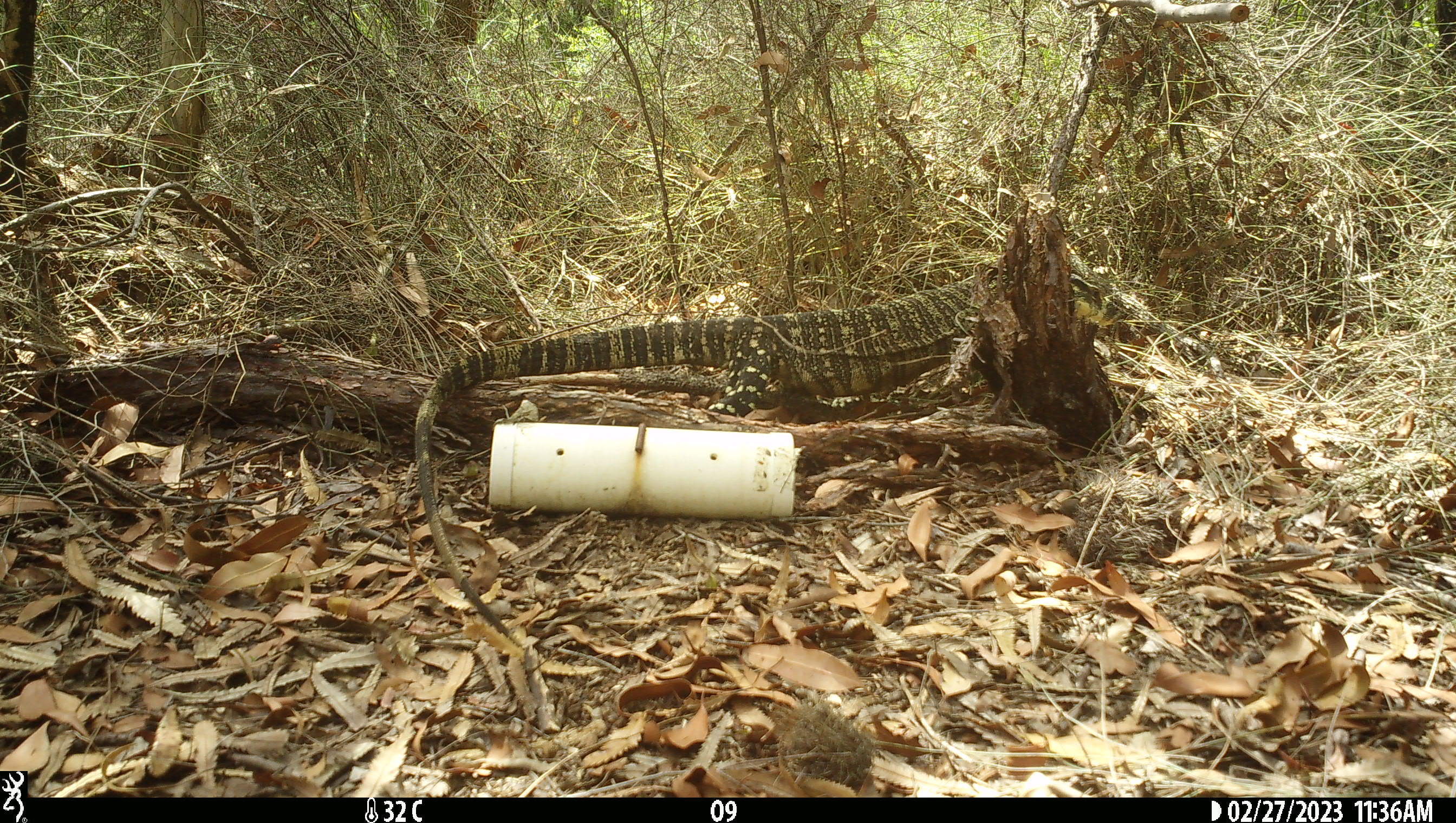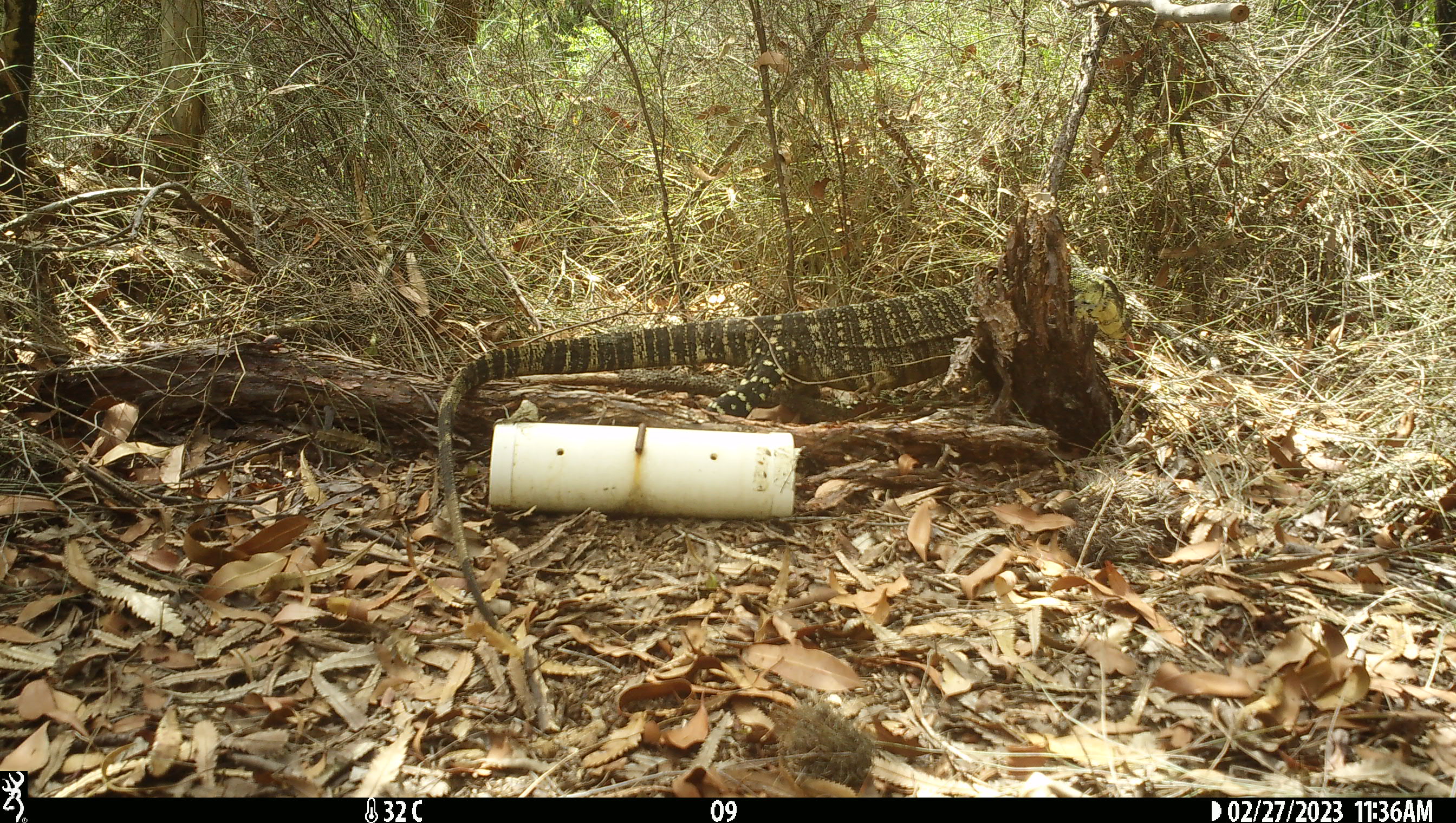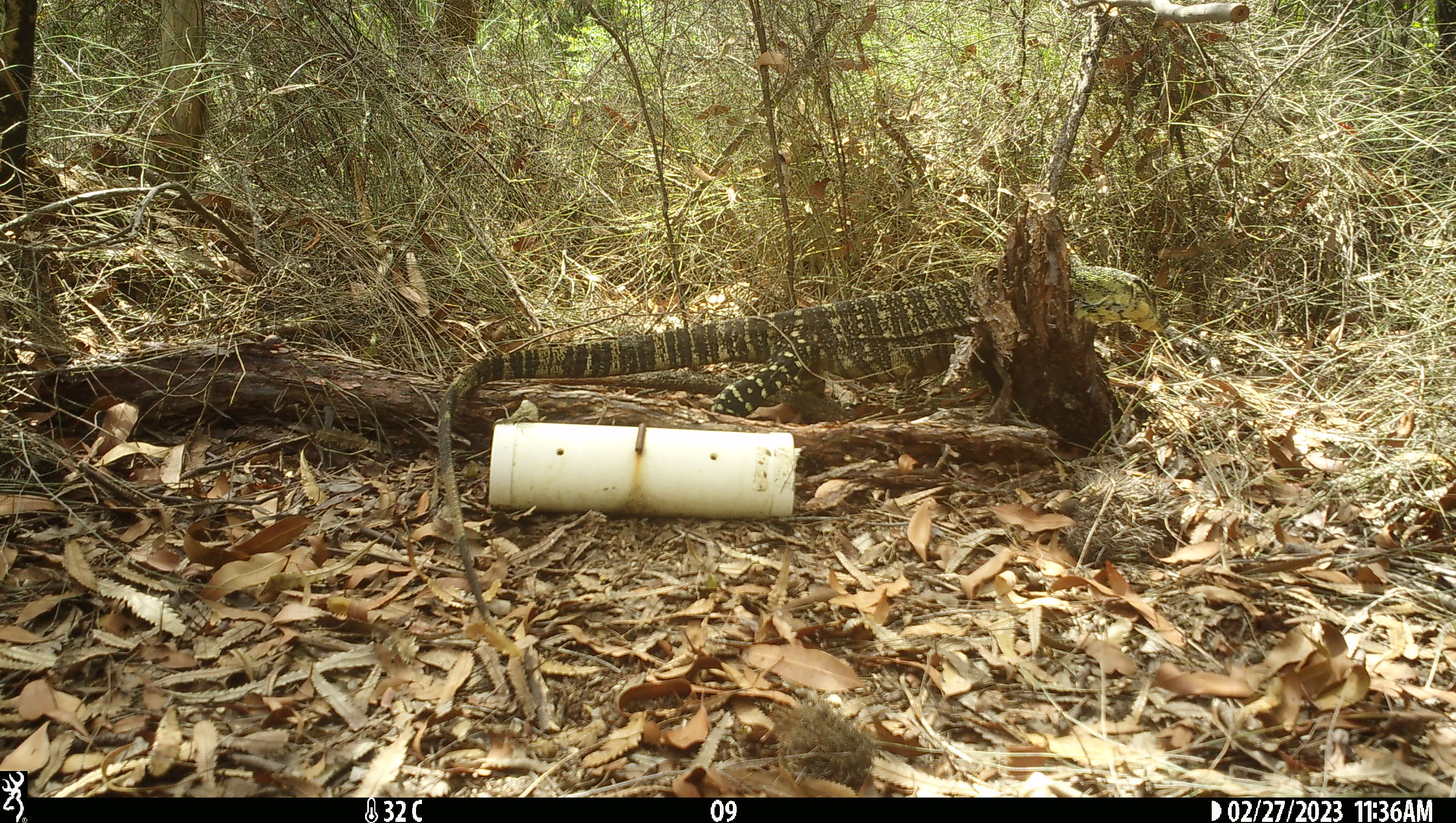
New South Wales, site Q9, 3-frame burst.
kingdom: Animalia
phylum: Chordata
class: Reptilia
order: Squamata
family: Varanidae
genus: Varanus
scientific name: Varanus varius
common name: lace monitor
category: goanna